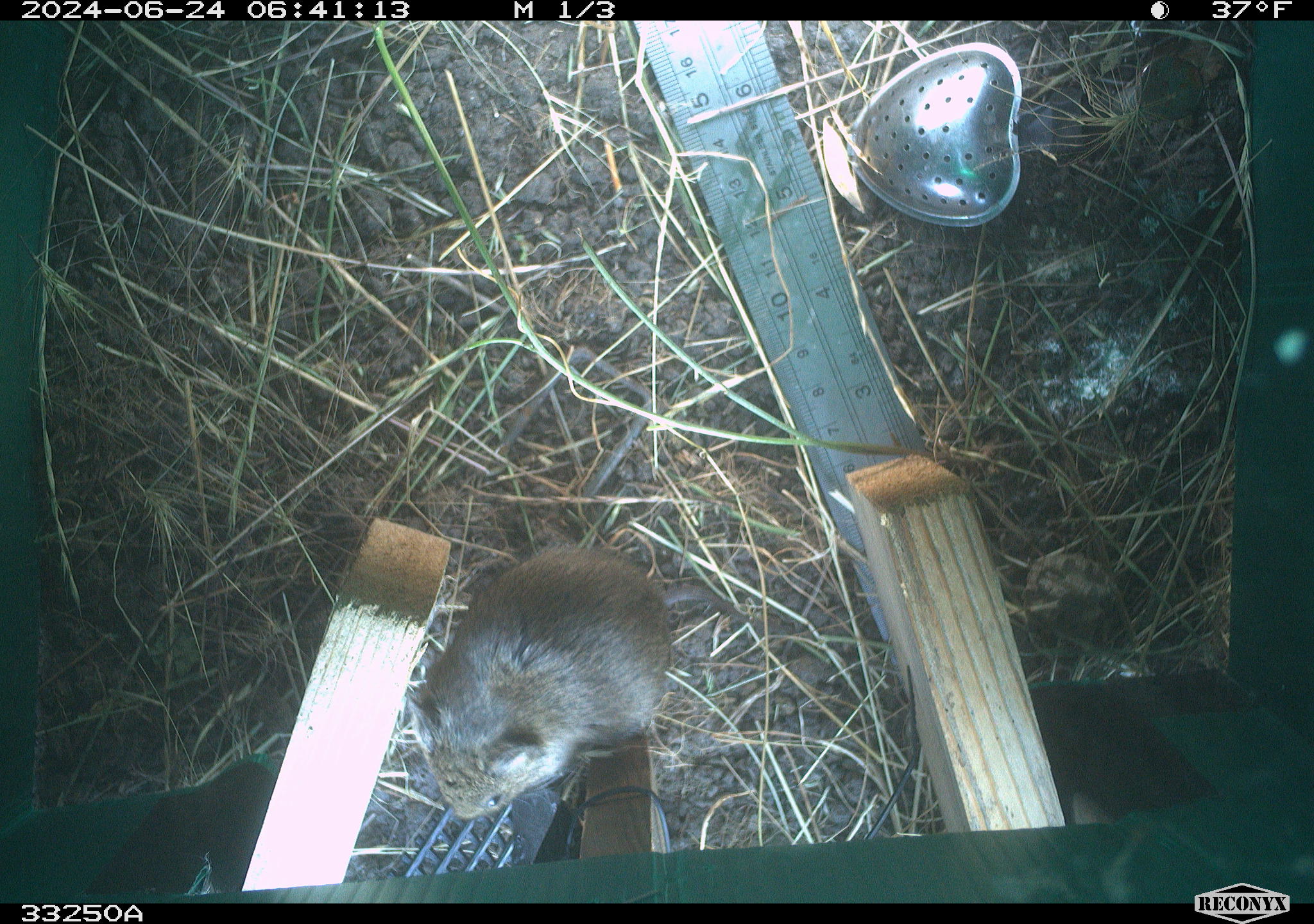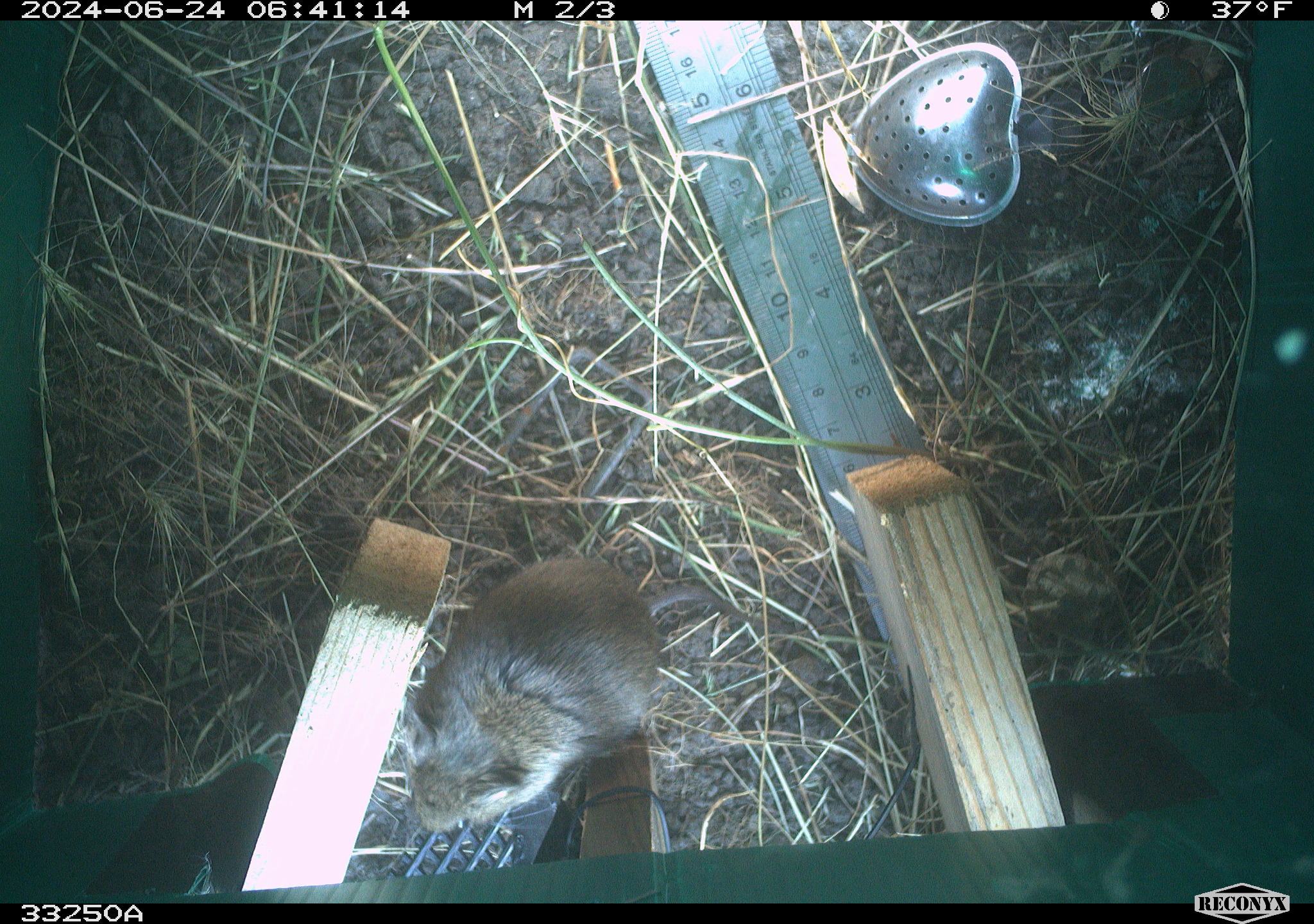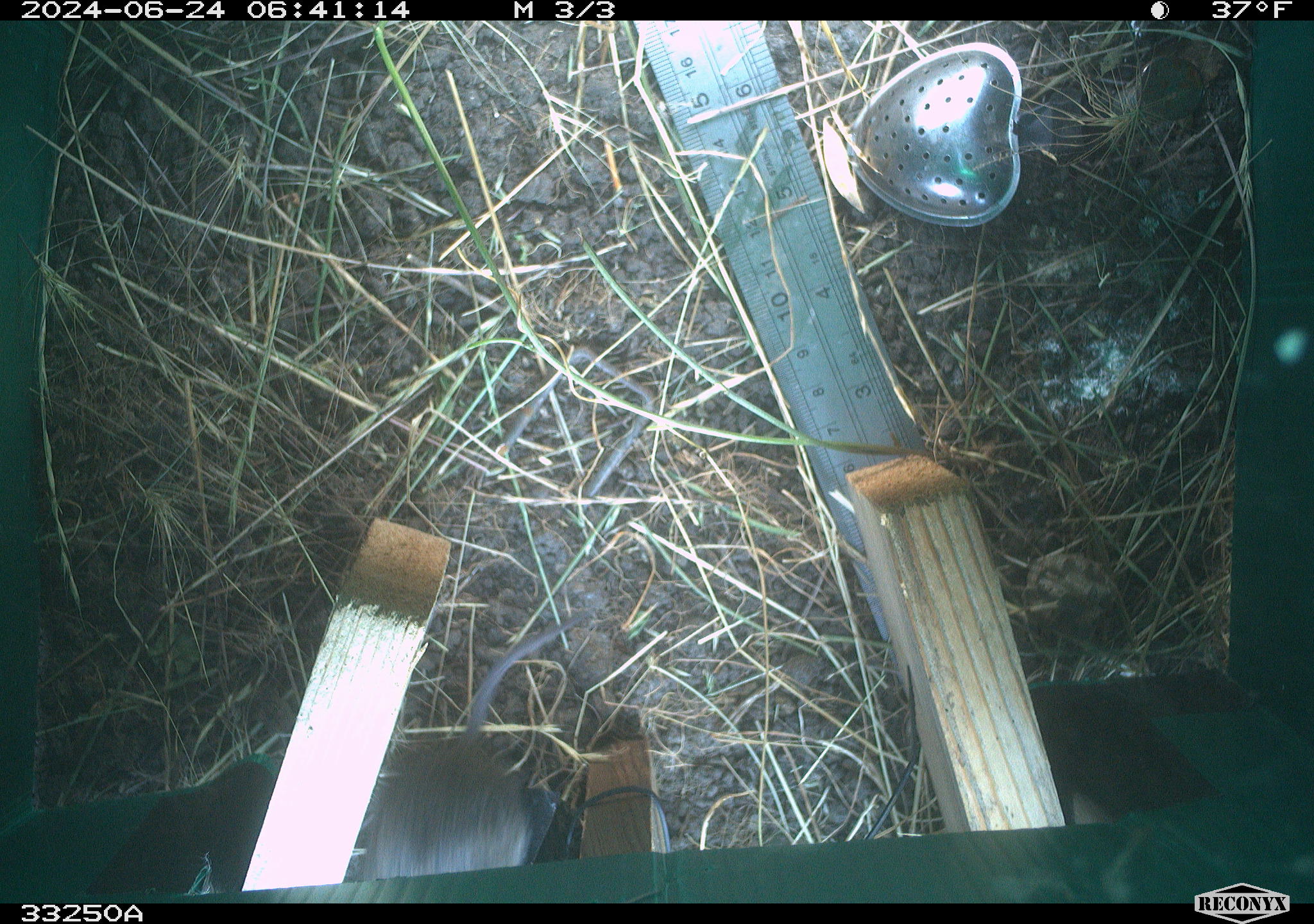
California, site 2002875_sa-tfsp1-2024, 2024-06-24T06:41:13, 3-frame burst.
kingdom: Animalia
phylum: Chordata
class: Mammalia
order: Rodentia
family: Cricetidae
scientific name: Arvicolinae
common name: voles, lemmings, and muskrats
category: arvicolinae subfamily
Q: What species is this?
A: Arvicolinae subfamily (voles, lemmings, and muskrats) (Arvicolinae).